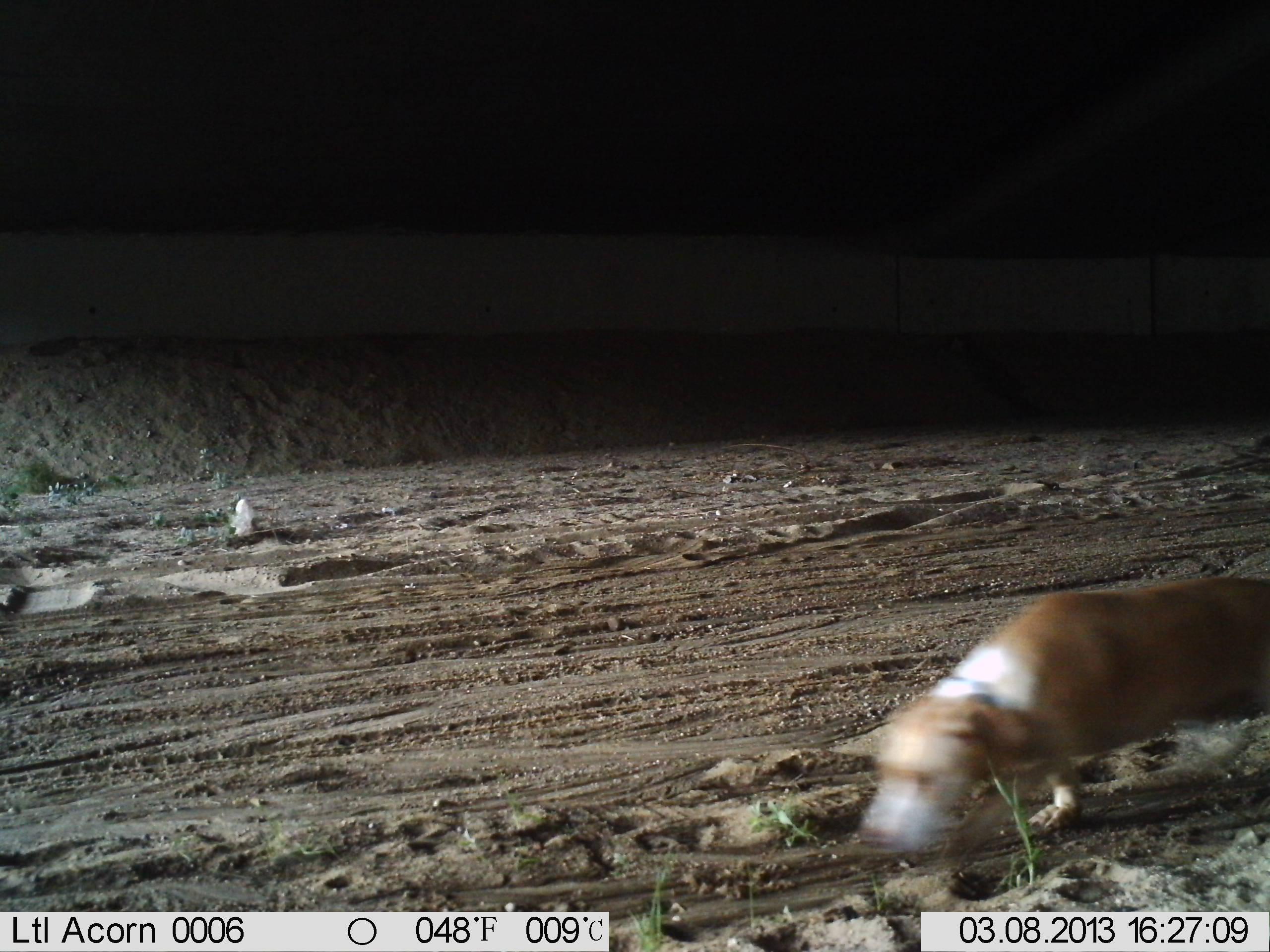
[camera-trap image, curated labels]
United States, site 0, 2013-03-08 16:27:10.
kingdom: Animalia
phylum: Chordata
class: Mammalia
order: Carnivora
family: Canidae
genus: Canis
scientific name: Canis familiaris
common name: domestic dog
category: dog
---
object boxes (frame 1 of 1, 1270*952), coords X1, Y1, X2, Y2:
dog: 849, 563, 1260, 866